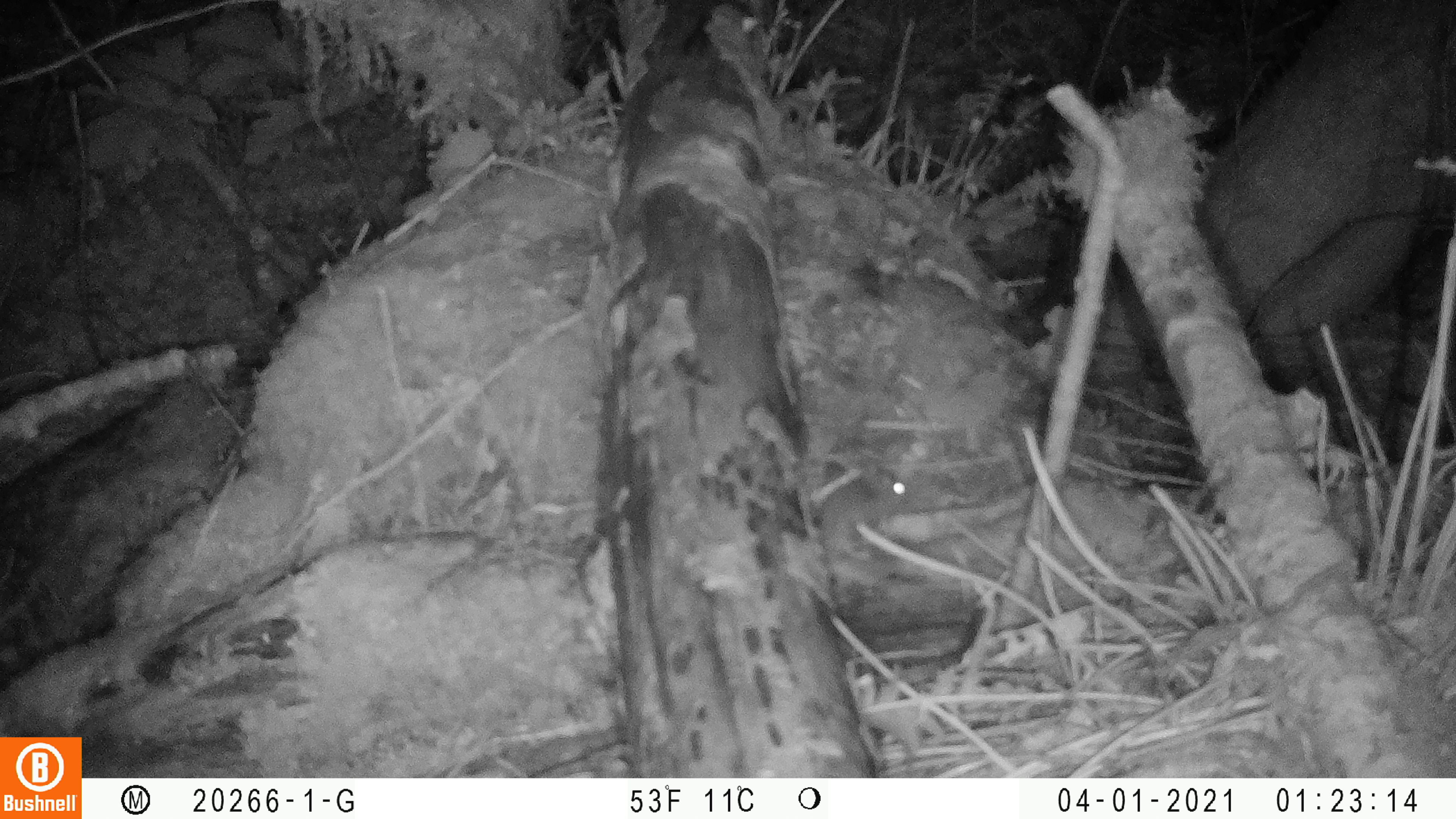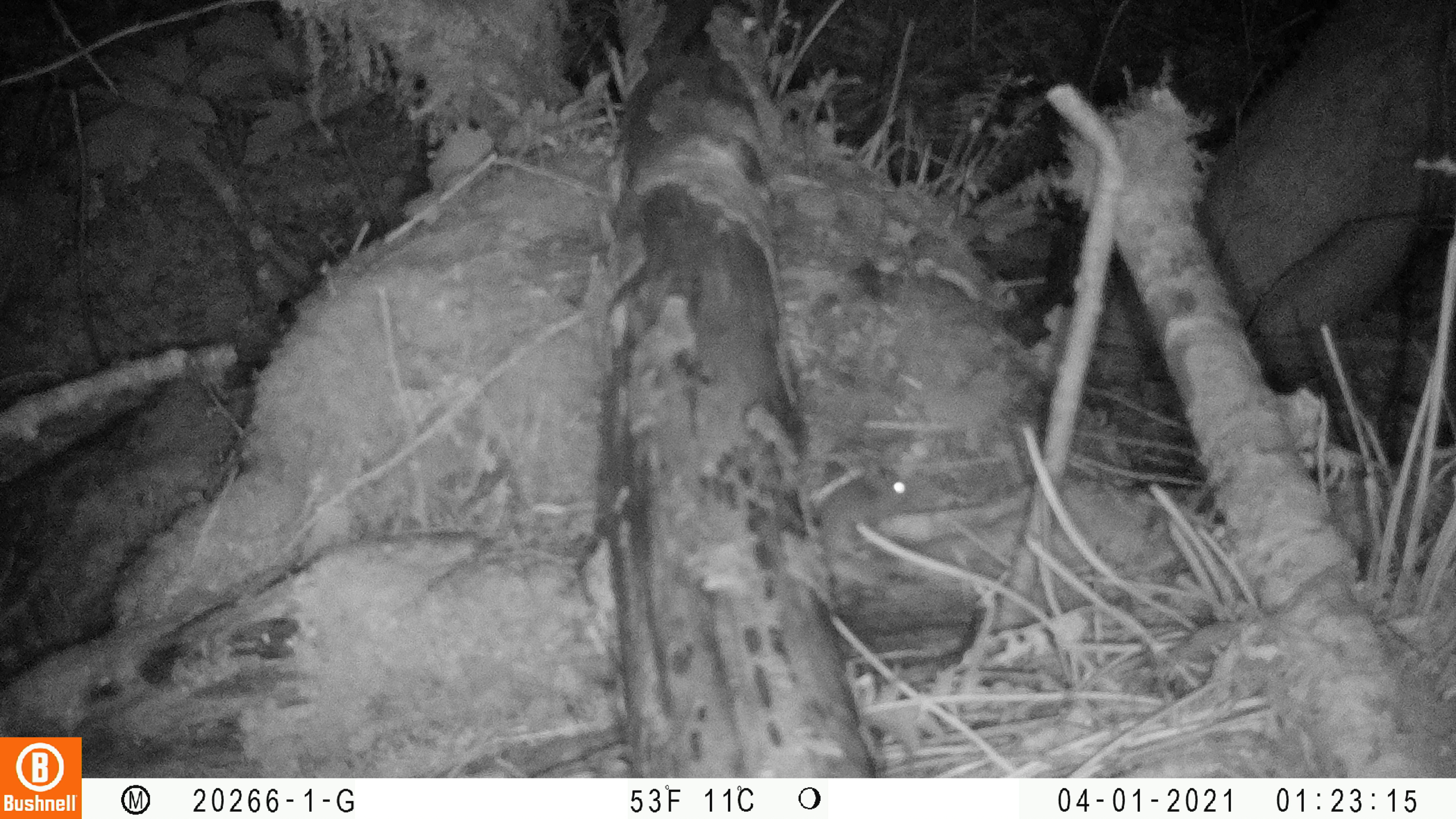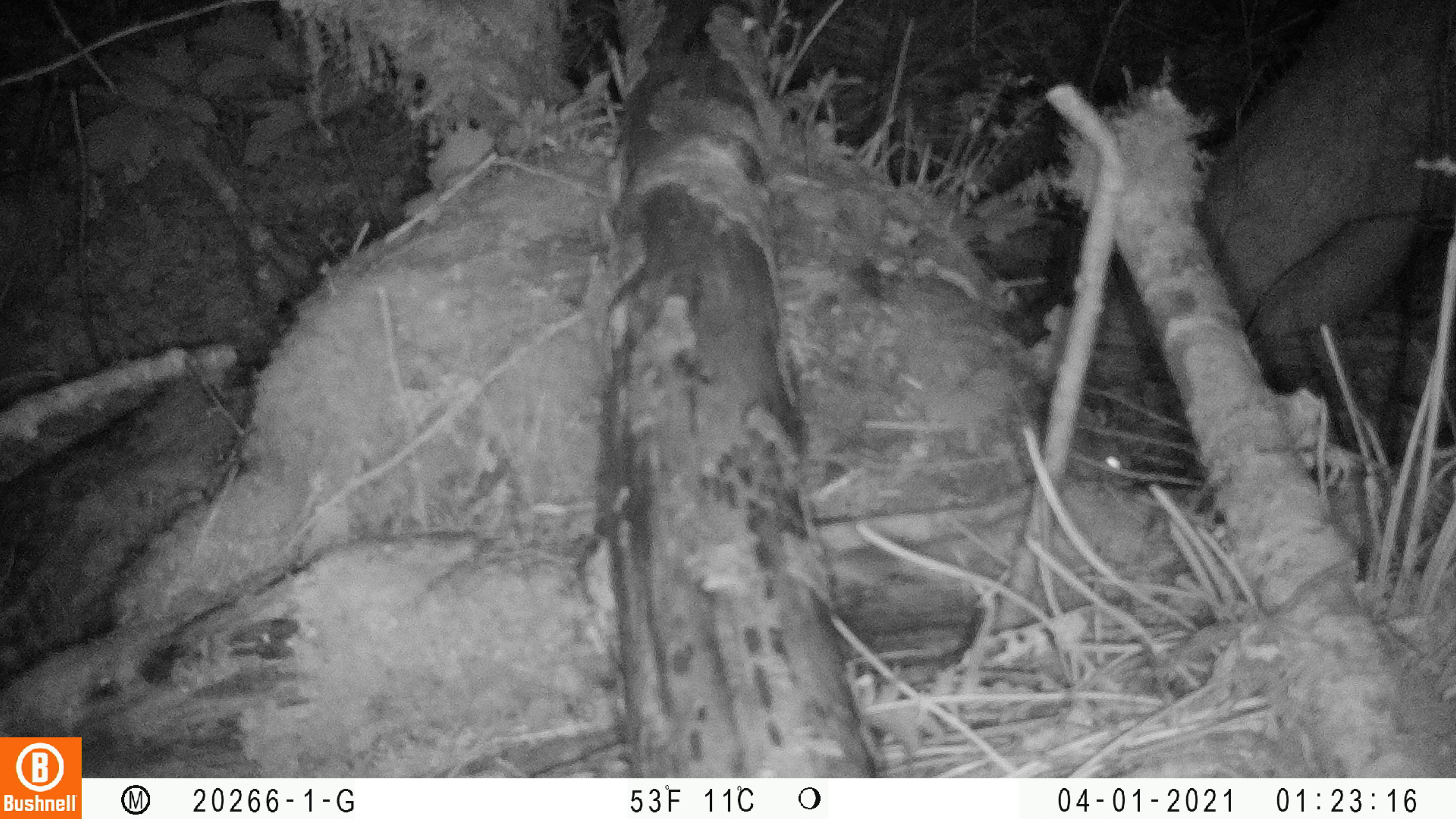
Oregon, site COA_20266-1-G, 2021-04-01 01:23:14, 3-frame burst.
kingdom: Animalia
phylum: Chordata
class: Mammalia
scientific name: Mammalia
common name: small mammal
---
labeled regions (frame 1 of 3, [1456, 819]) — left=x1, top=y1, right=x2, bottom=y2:
small mammal: left=777, top=442, right=945, bottom=583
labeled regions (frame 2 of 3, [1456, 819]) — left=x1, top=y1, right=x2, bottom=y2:
small mammal: left=789, top=420, right=953, bottom=586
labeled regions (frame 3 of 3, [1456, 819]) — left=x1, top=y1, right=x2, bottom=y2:
small mammal: left=985, top=407, right=1157, bottom=510